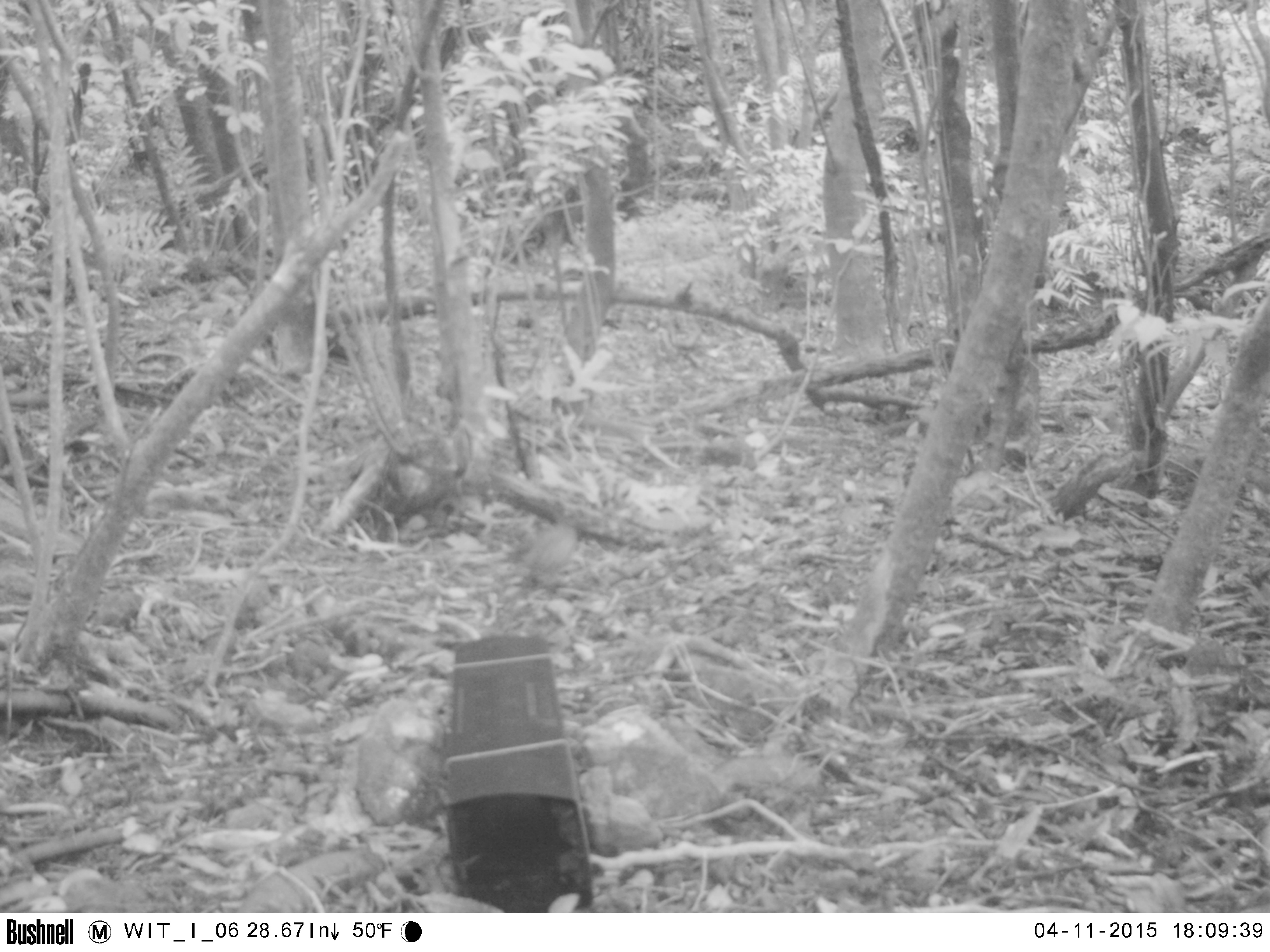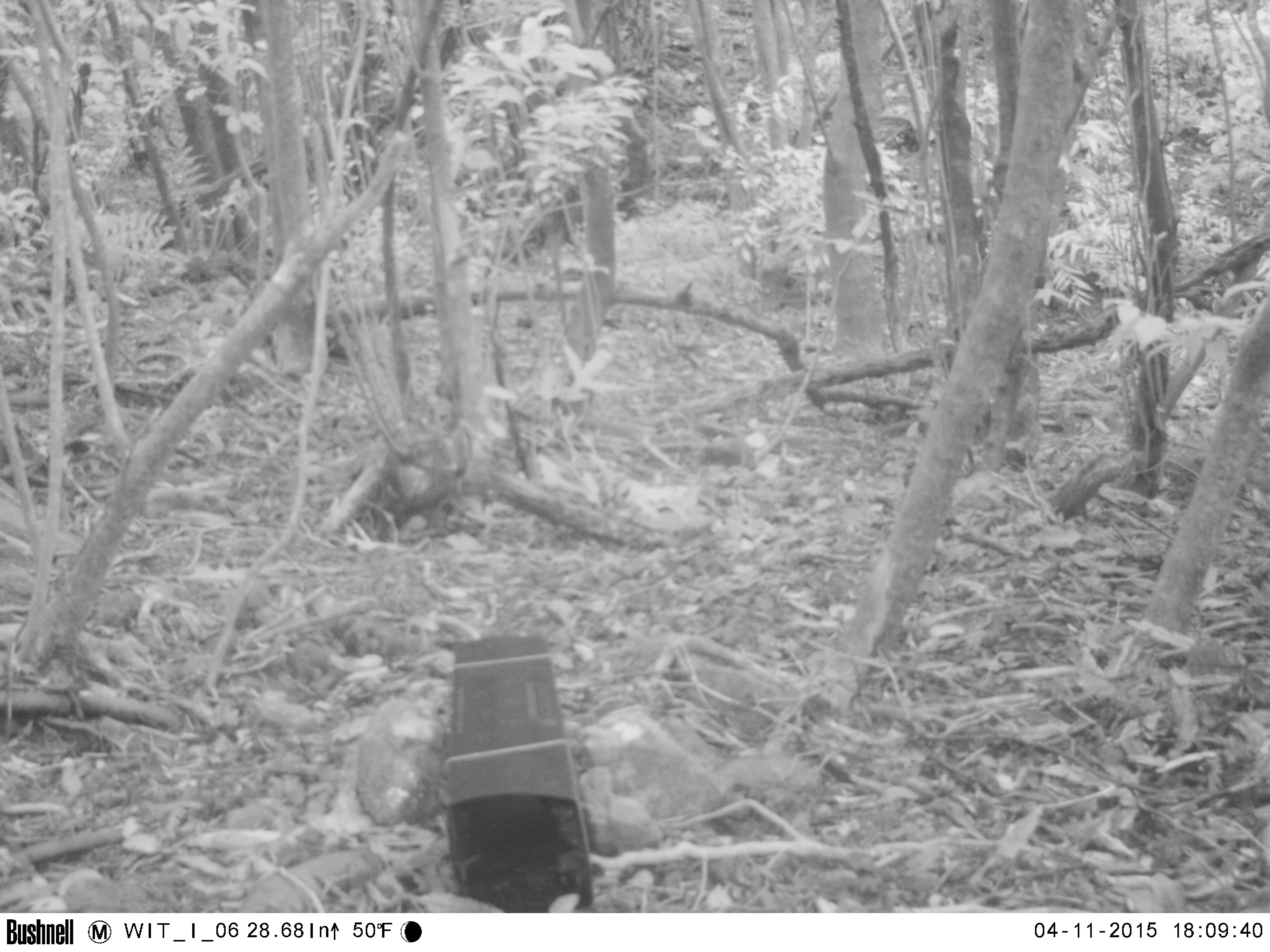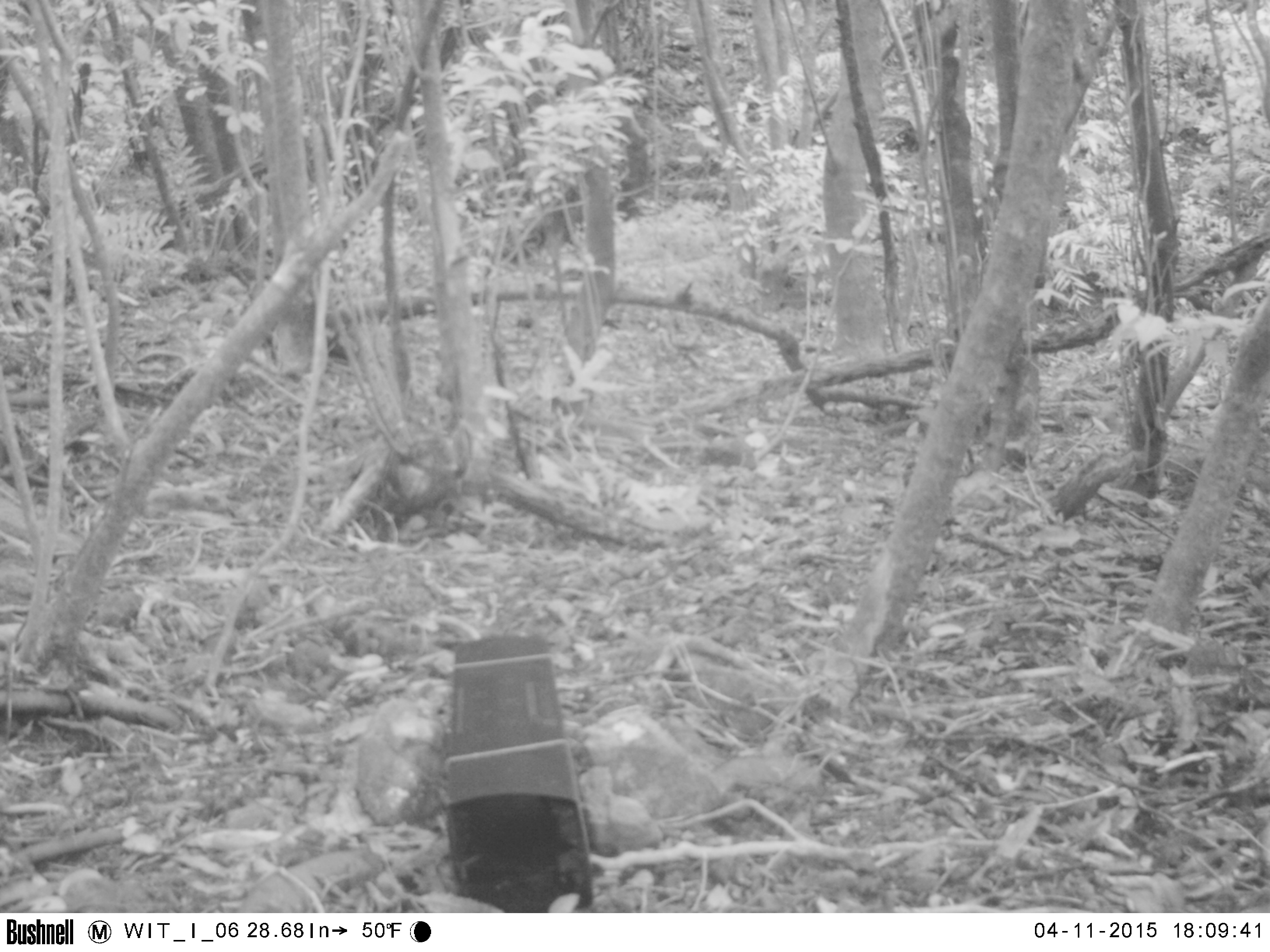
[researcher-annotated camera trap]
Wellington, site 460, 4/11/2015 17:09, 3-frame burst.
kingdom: Animalia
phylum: Chordata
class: Aves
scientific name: Aves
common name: bird